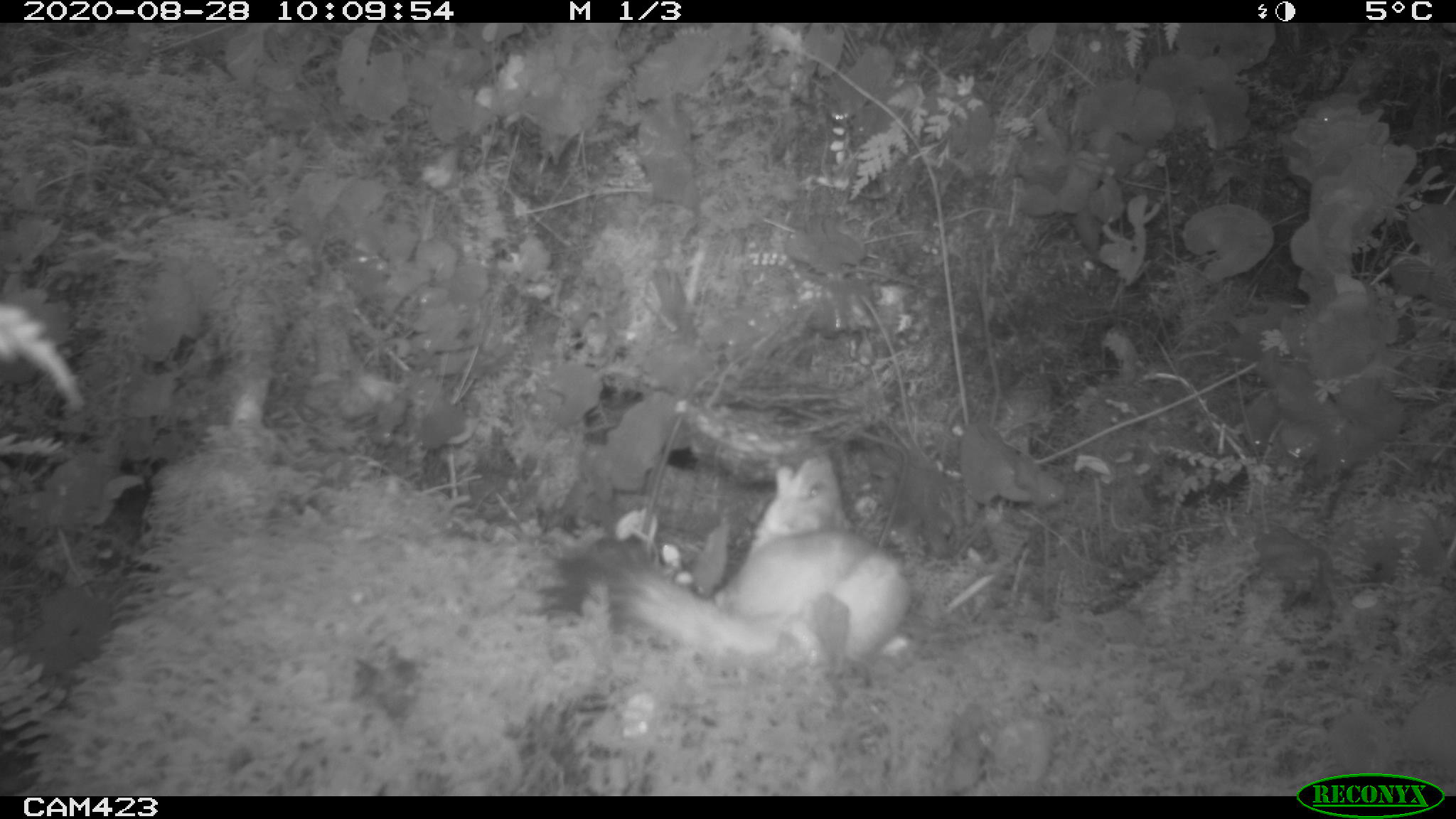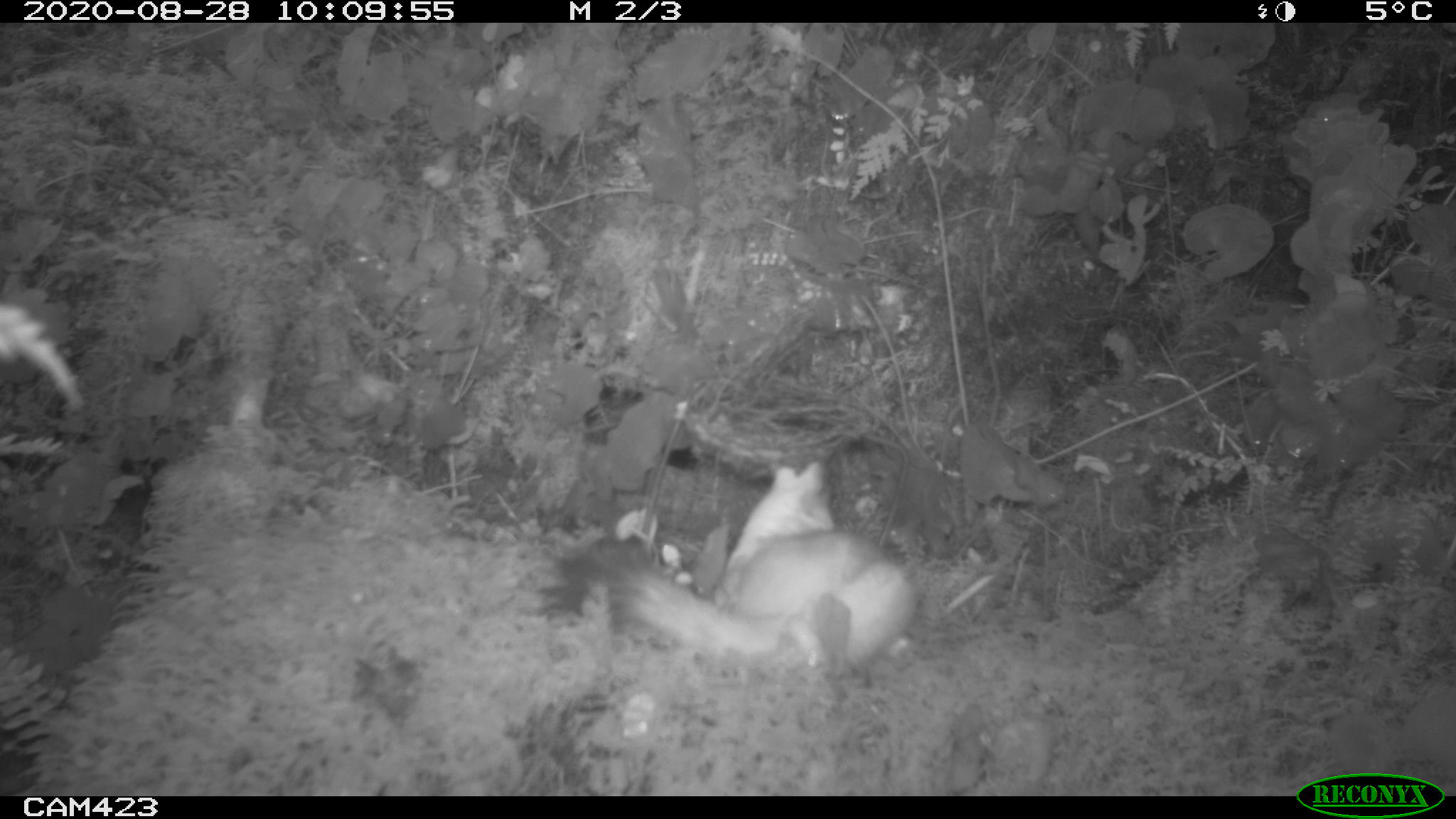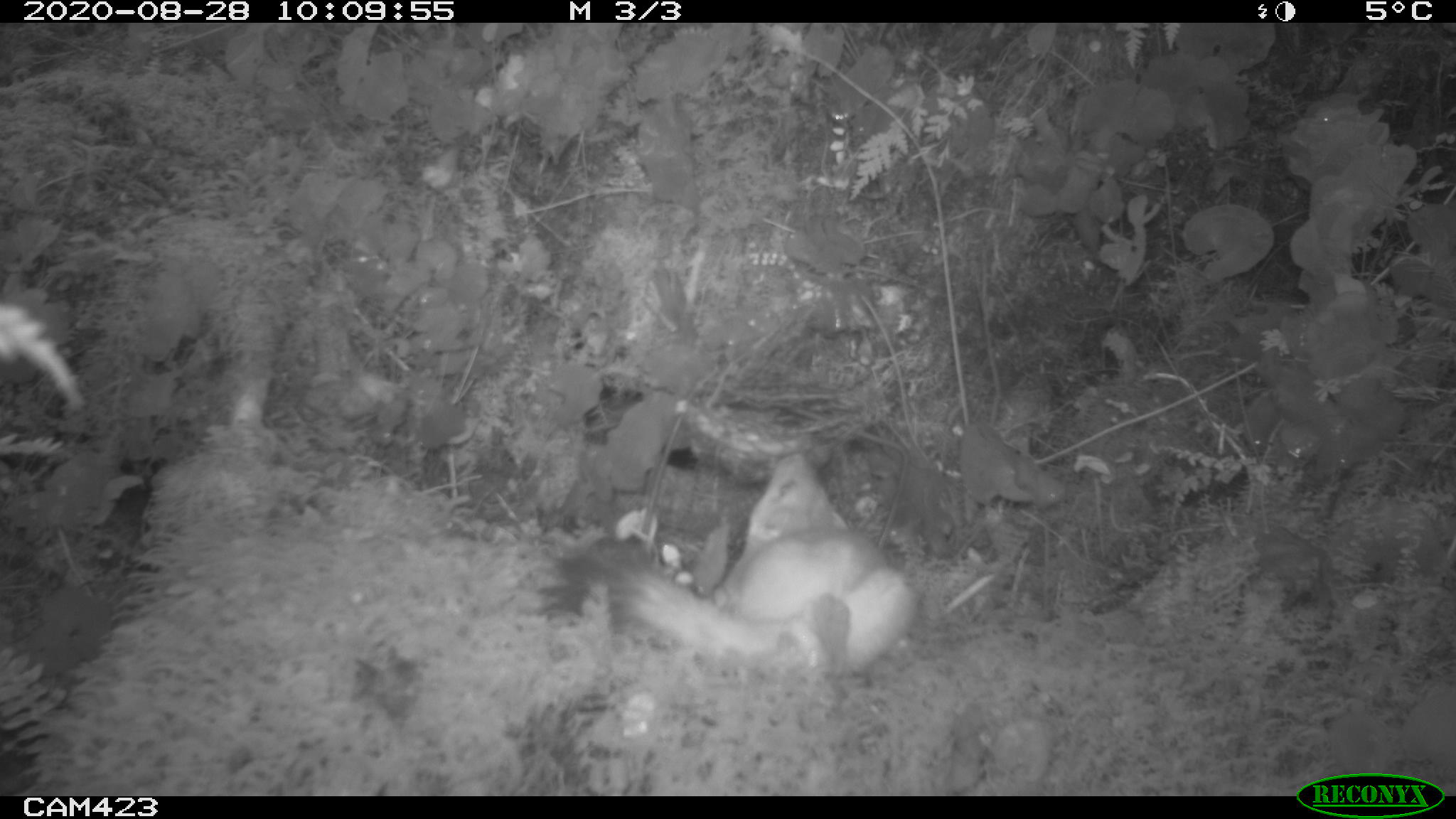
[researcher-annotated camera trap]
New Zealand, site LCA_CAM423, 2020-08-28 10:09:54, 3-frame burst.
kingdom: Animalia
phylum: Chordata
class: Mammalia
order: Carnivora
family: Mustelidae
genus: Mustela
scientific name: Mustela erminea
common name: stoat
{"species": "stoat (Mustela erminea)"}